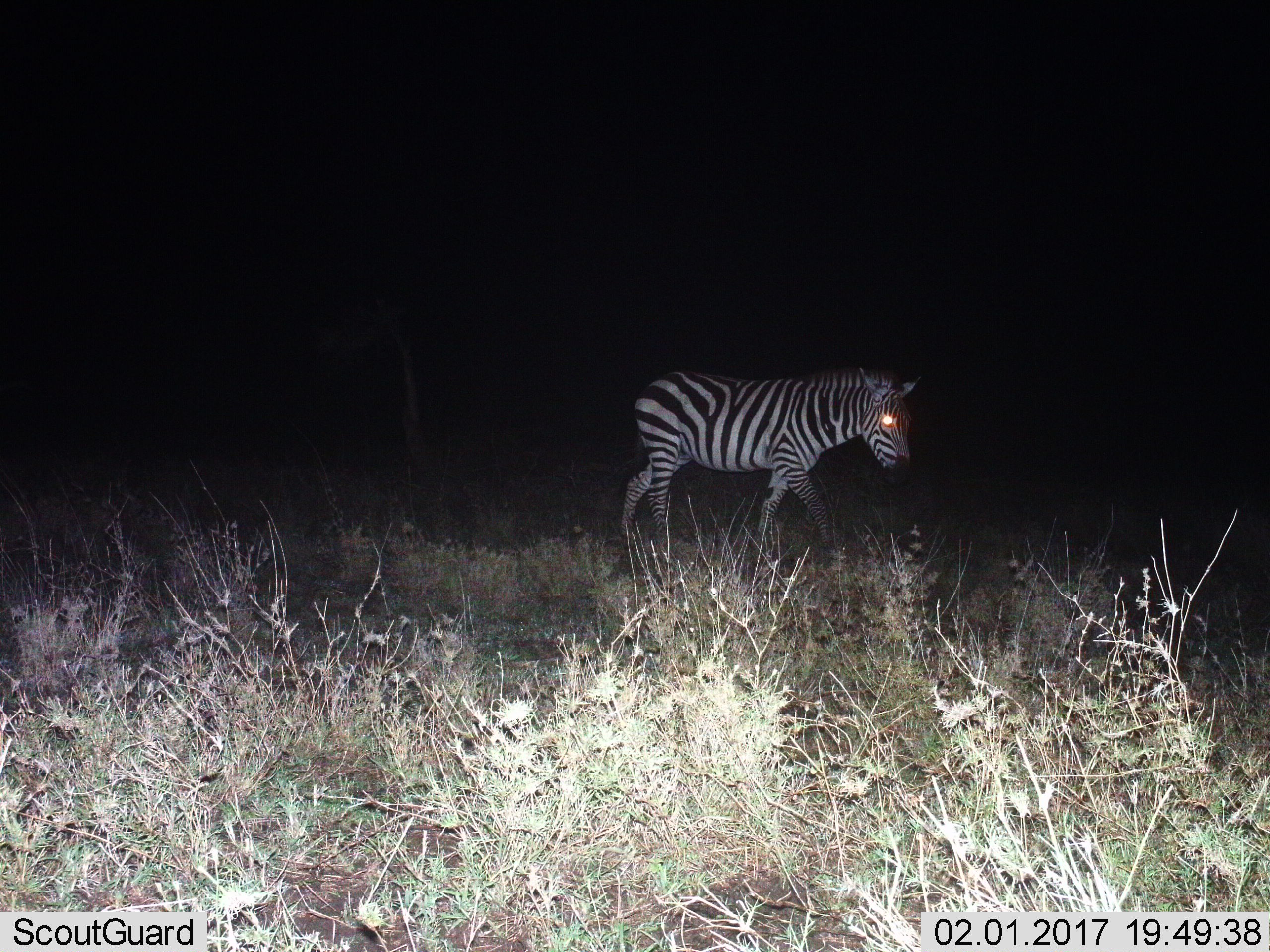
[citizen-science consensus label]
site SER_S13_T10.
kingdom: Animalia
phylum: Chordata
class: Mammalia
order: Perissodactyla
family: Equidae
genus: Equus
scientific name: Equus quagga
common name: plains zebra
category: zebraplains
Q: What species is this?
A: Zebraplains (plains zebra) (Equus quagga).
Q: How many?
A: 1.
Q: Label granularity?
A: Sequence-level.